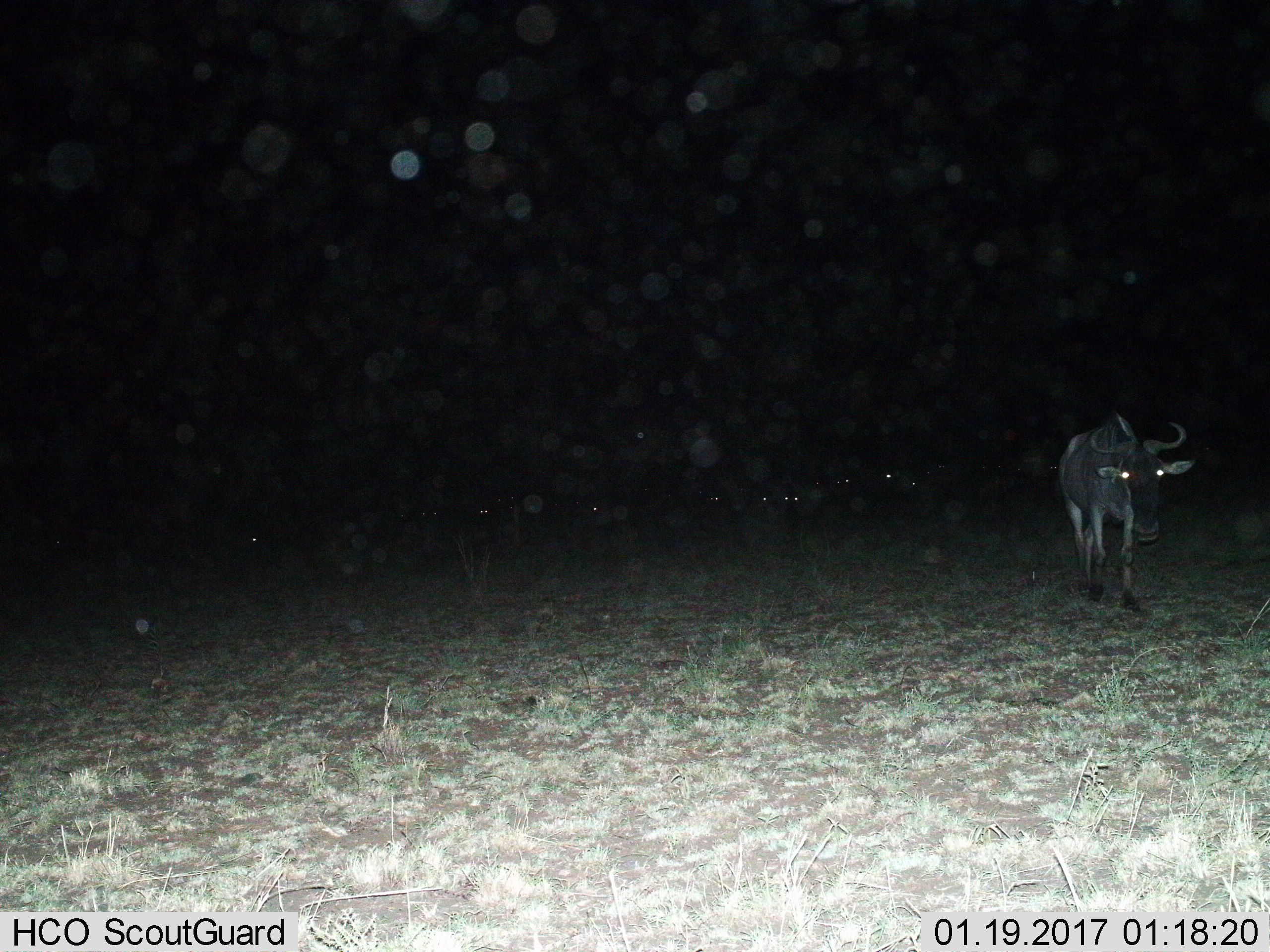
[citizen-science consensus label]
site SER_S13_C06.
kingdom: Animalia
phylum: Chordata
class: Mammalia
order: Artiodactyla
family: Bovidae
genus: Connochaetes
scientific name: Connochaetes taurinus taurinus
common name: blue wildebeest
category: wildebeestblue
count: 10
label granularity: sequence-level